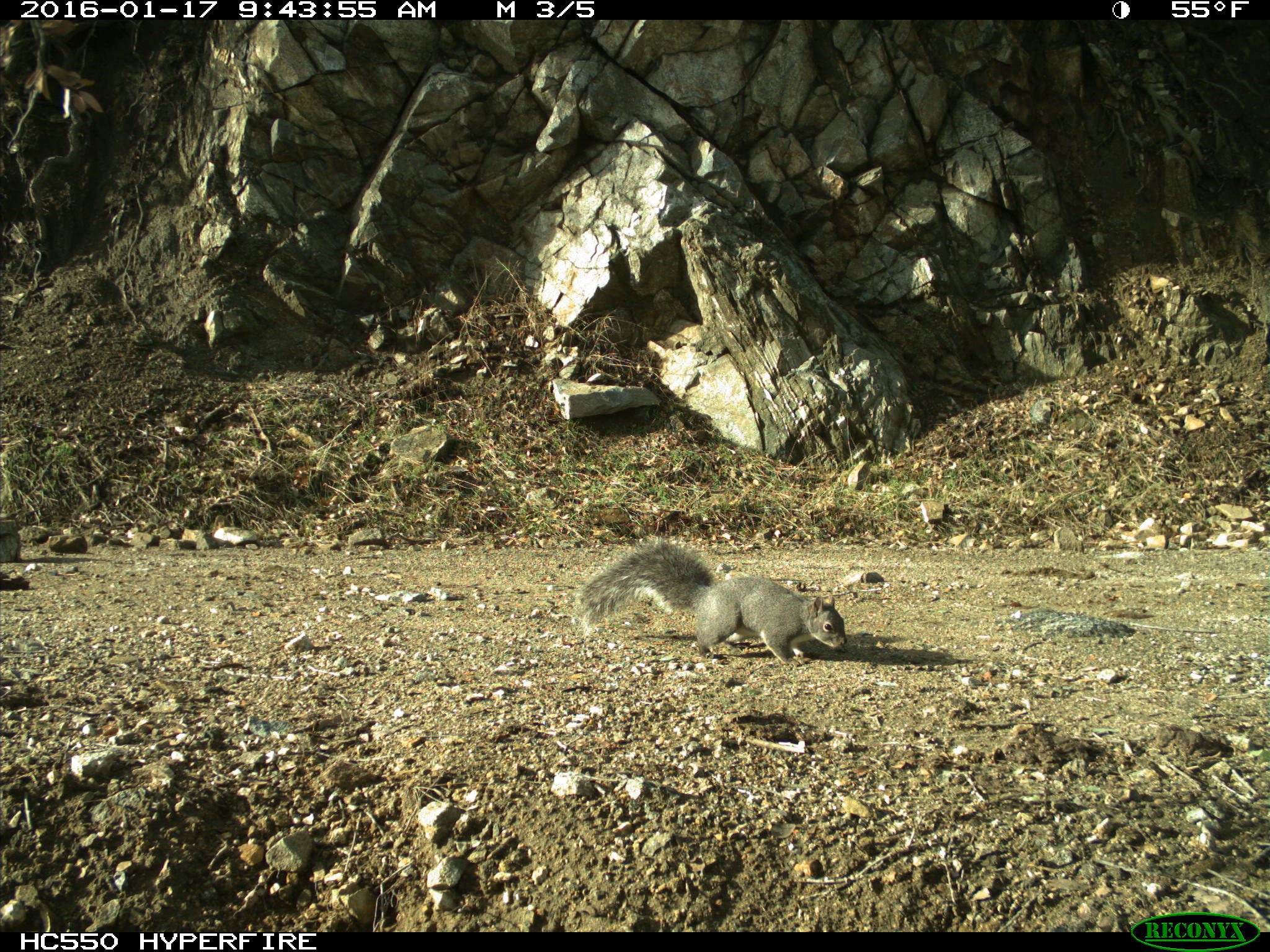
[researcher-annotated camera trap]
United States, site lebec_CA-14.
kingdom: Animalia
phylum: Chordata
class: Mammalia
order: Rodentia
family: Sciuridae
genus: Sciurus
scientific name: Sciurus carolinensis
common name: eastern gray squirrel